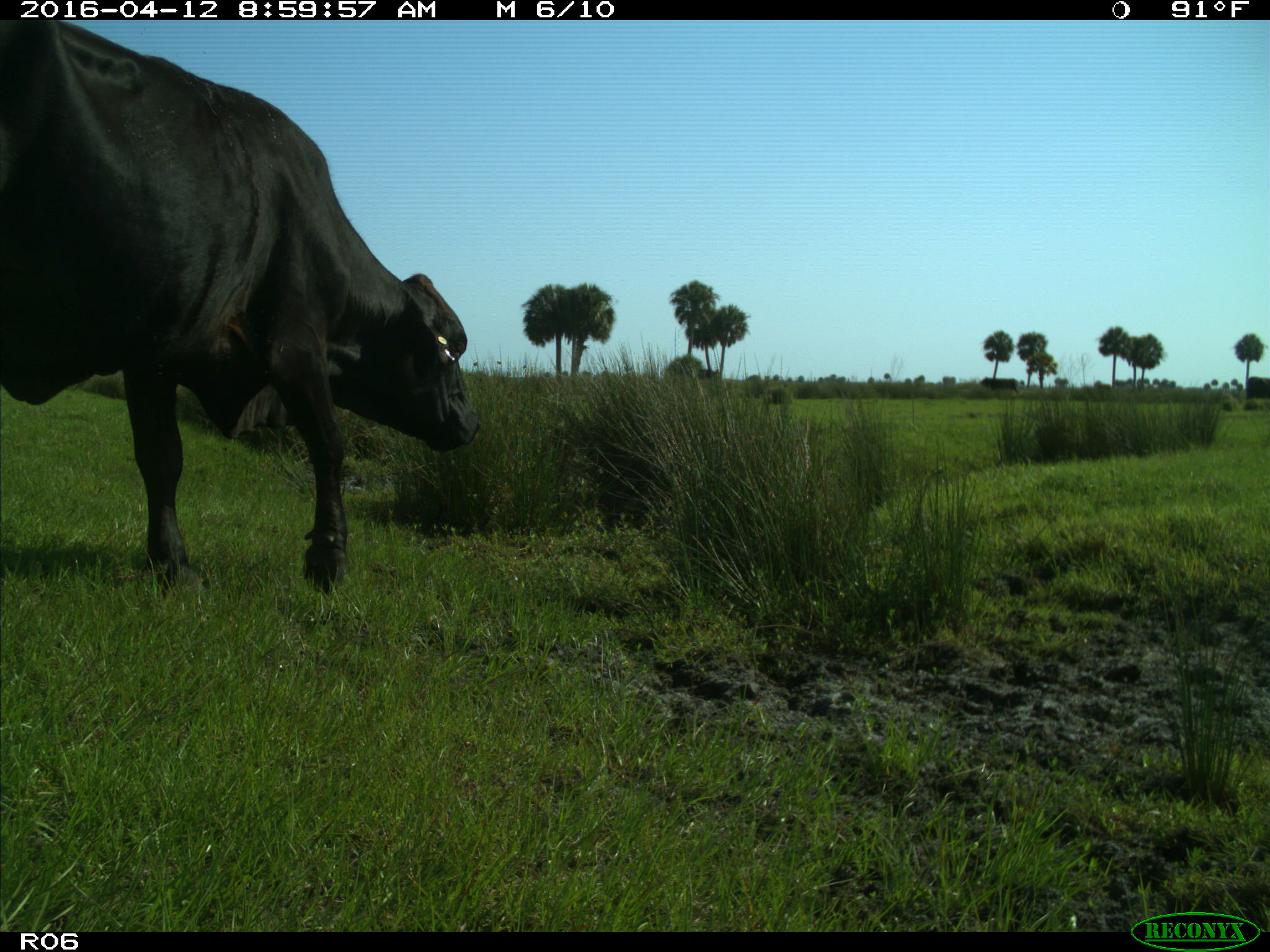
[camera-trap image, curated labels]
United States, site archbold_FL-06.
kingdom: Animalia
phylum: Chordata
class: Mammalia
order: Artiodactyla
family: Bovidae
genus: Bos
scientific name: Bos taurus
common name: domestic cow